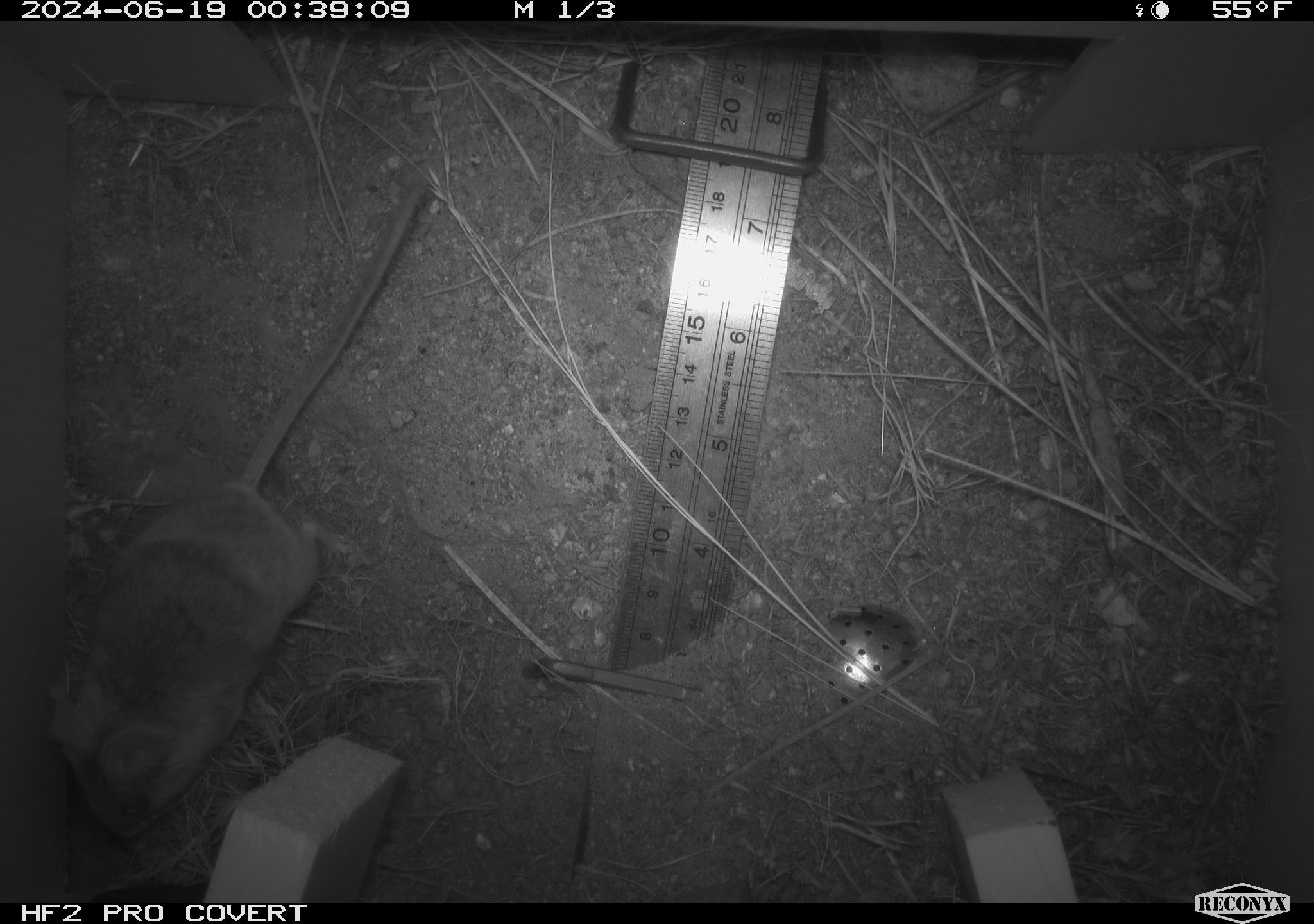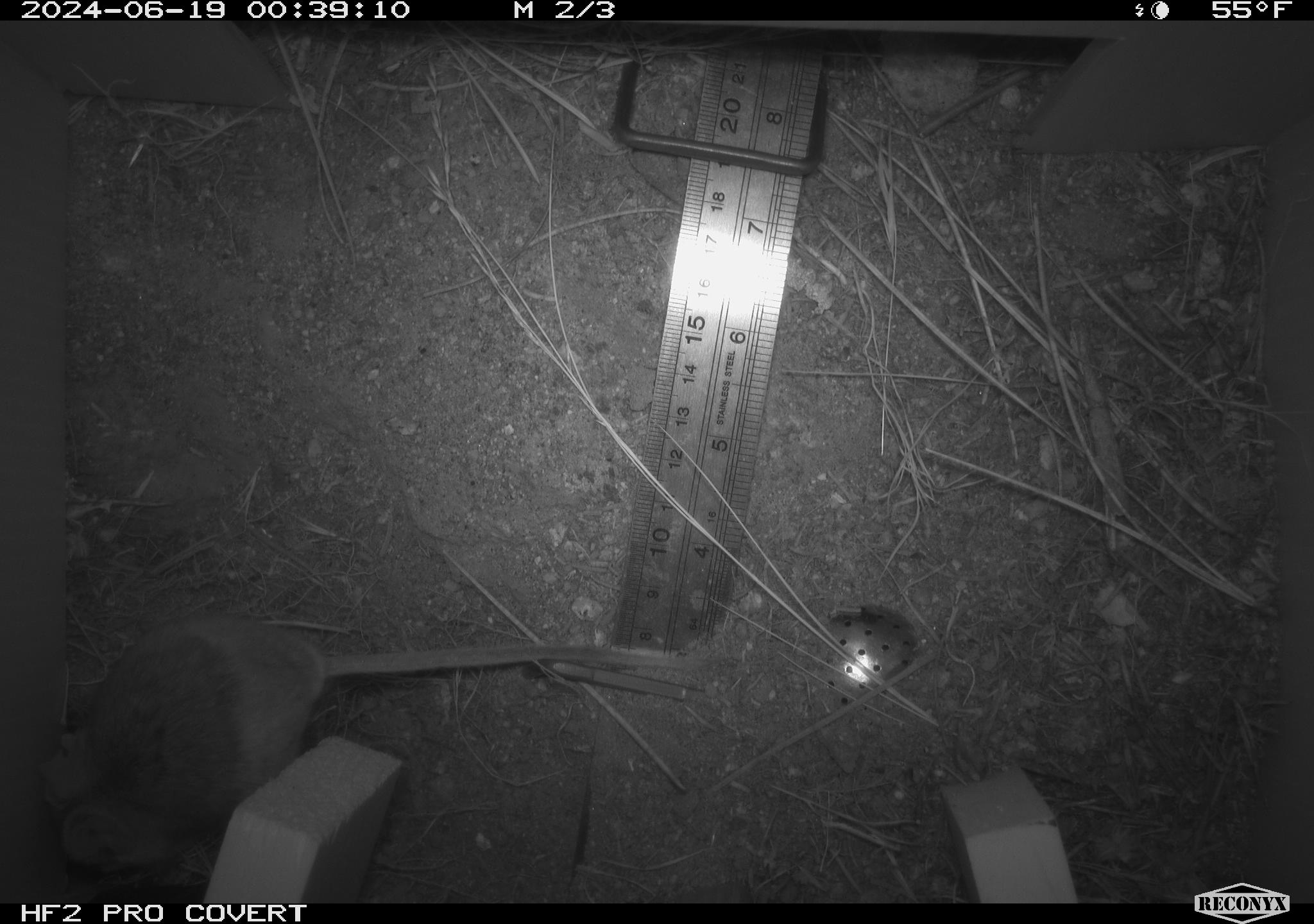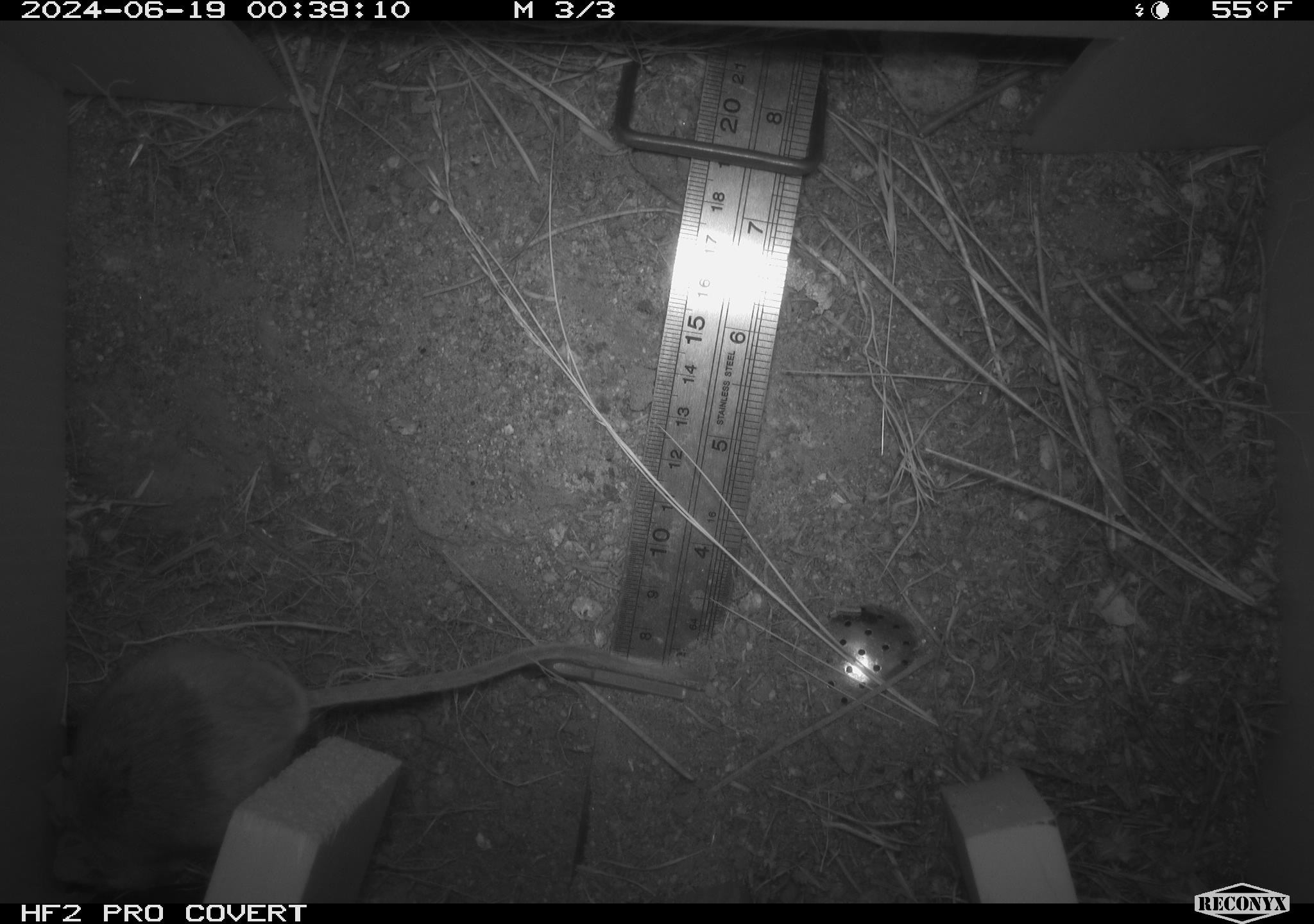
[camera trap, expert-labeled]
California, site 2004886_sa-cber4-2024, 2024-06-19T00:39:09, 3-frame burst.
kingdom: Animalia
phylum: Chordata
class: Mammalia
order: Rodentia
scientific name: Rodentia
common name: mouse species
Mouse species (Rodentia).